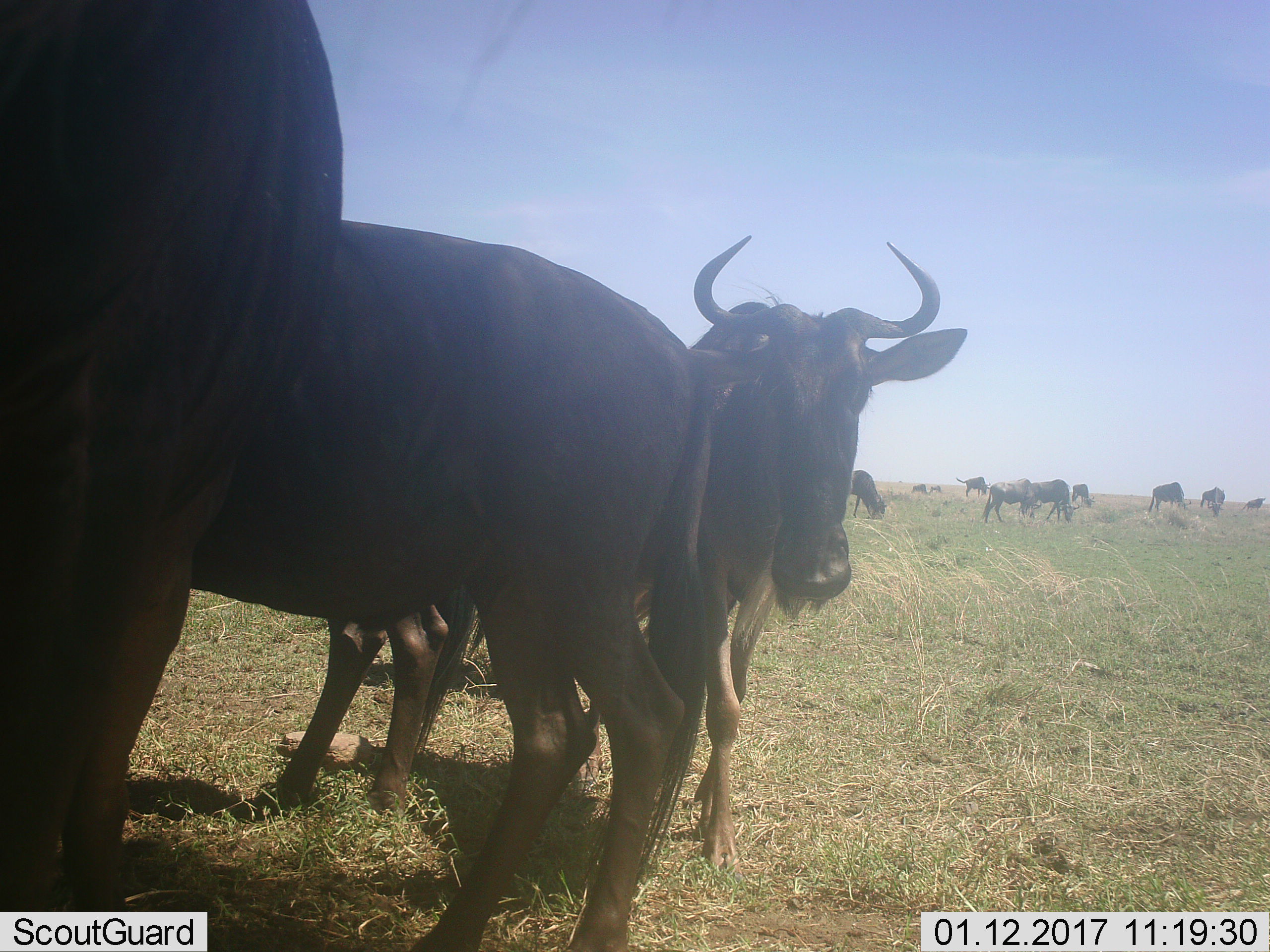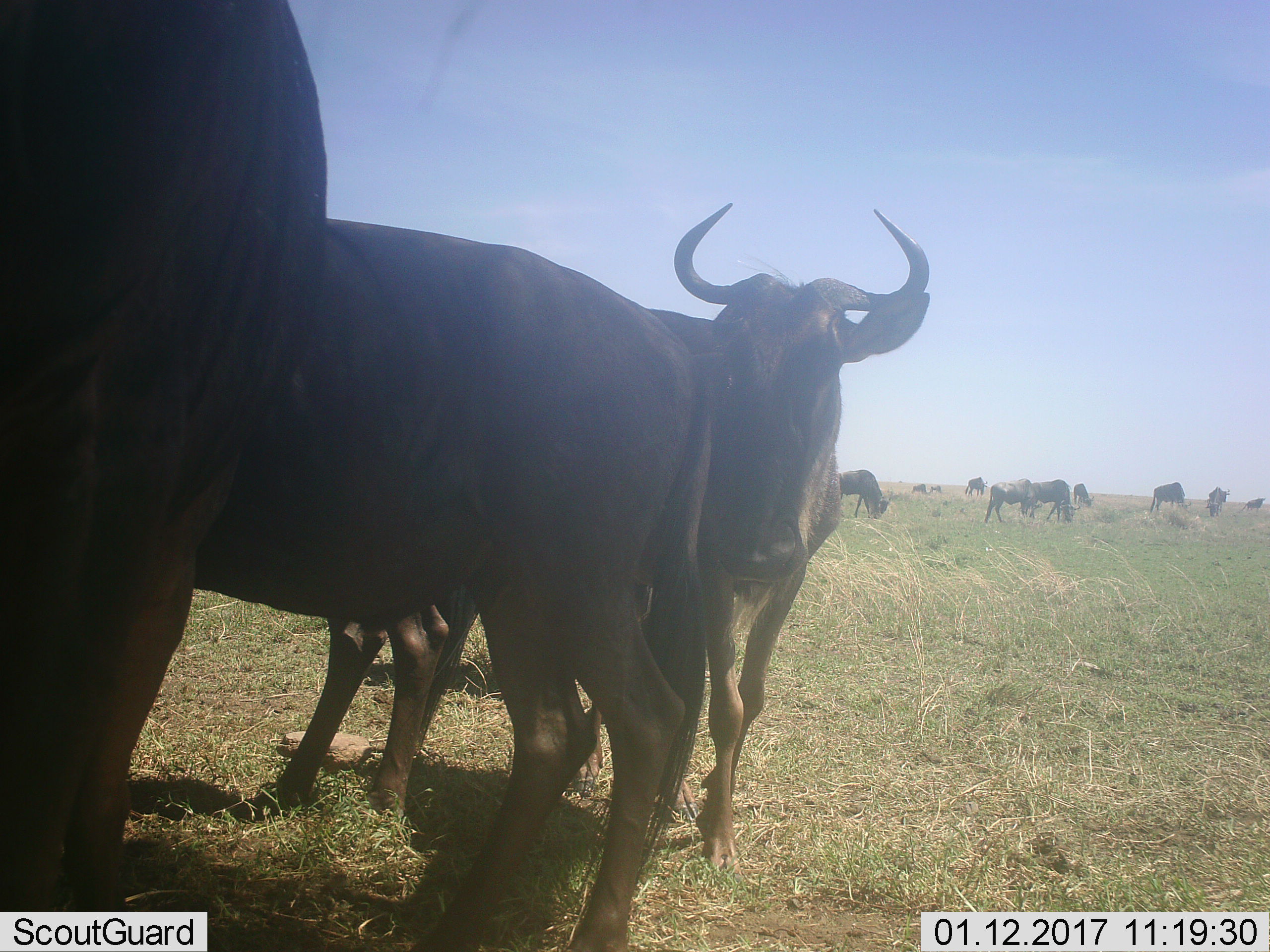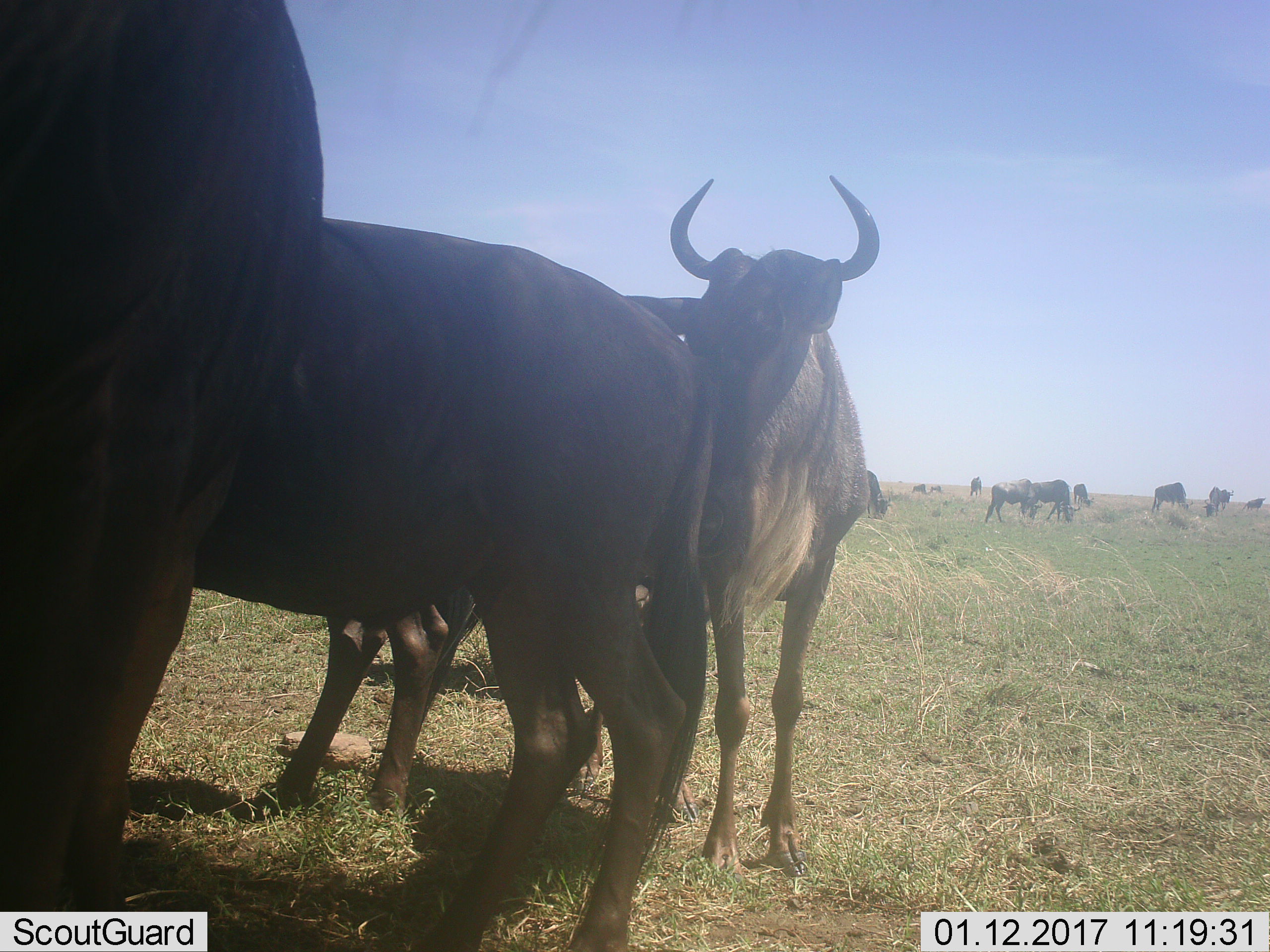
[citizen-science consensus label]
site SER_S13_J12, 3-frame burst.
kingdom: Animalia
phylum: Chordata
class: Mammalia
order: Artiodactyla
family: Bovidae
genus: Connochaetes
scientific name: Connochaetes taurinus taurinus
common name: blue wildebeest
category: wildebeestblue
Wildebeestblue (blue wildebeest) (Connochaetes taurinus taurinus), count 11-50. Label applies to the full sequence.